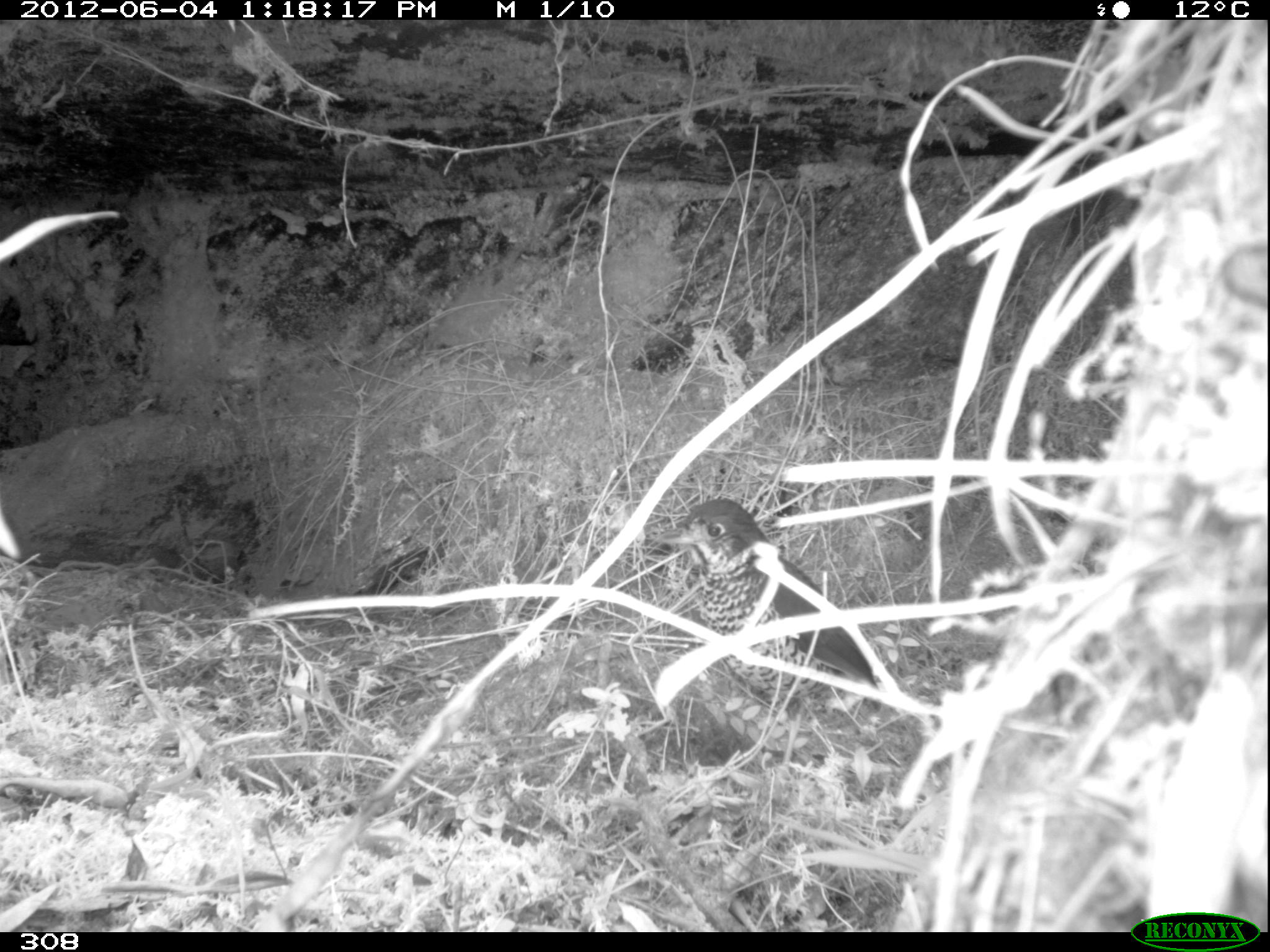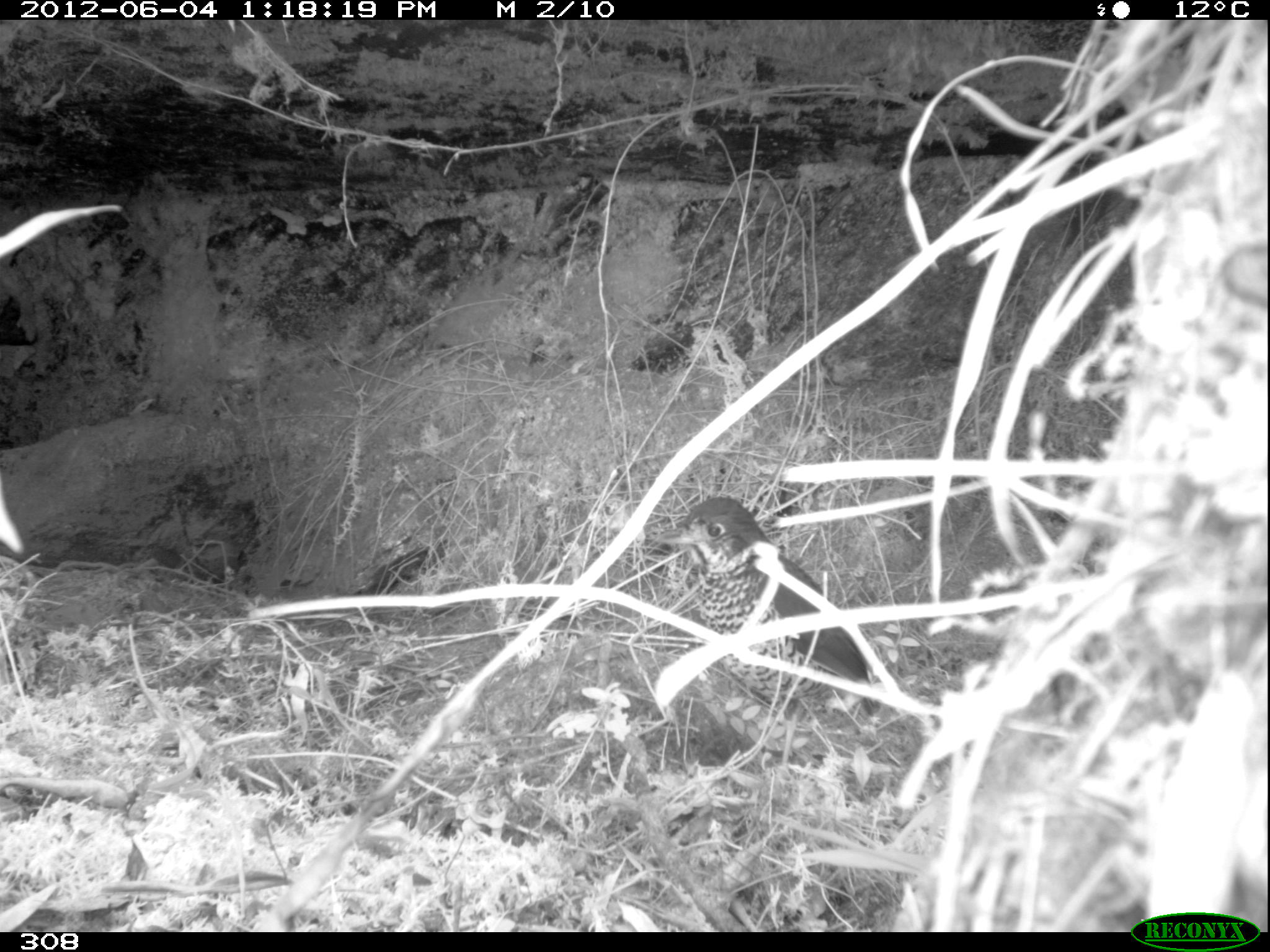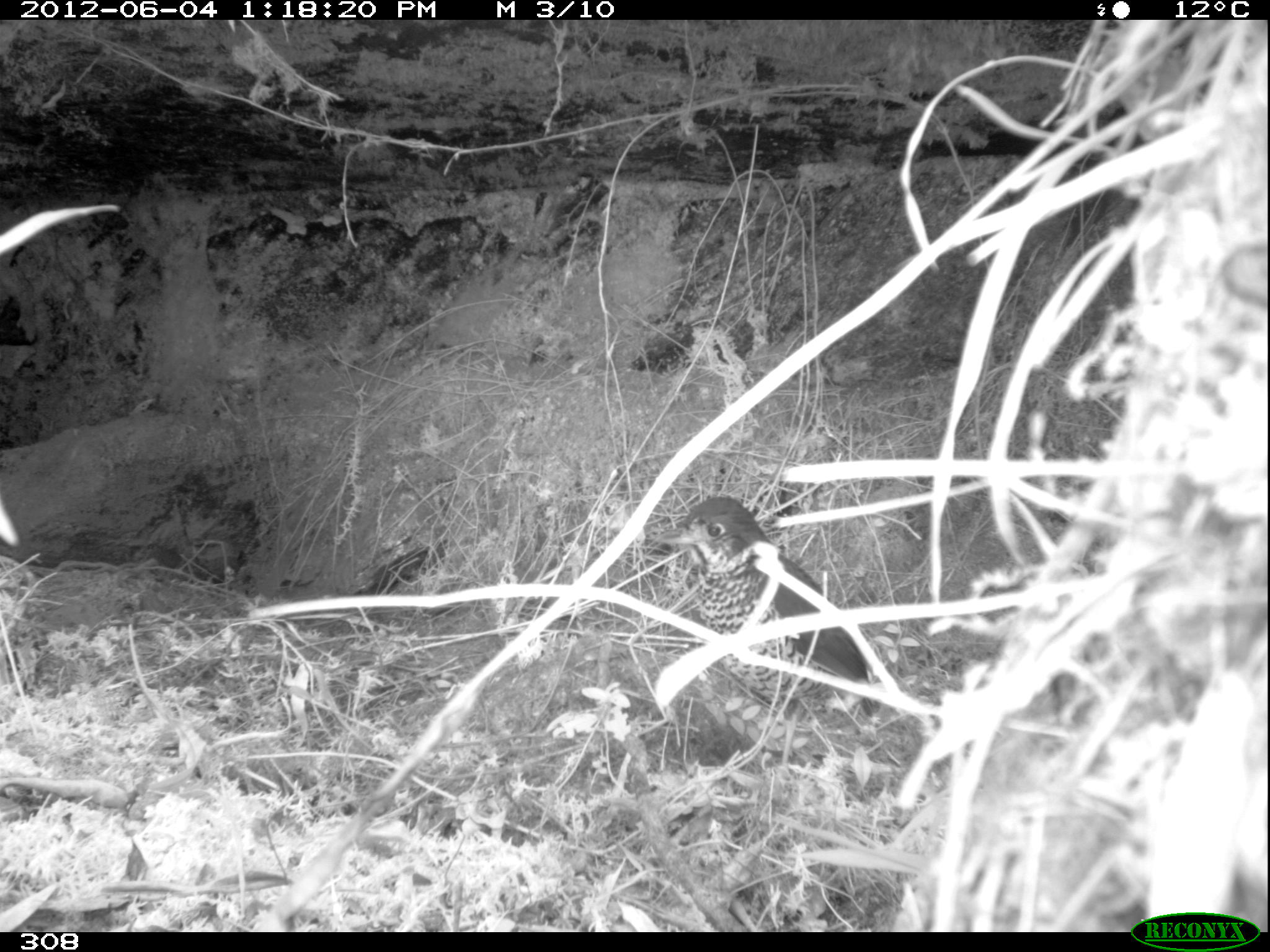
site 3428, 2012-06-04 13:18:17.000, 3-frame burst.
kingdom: Animalia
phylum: Chordata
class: Aves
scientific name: Aves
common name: bird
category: unknown bird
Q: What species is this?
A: Unknown bird (bird) (Aves).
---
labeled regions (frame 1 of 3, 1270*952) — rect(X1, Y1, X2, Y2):
unknown bird: rect(656, 497, 880, 766)